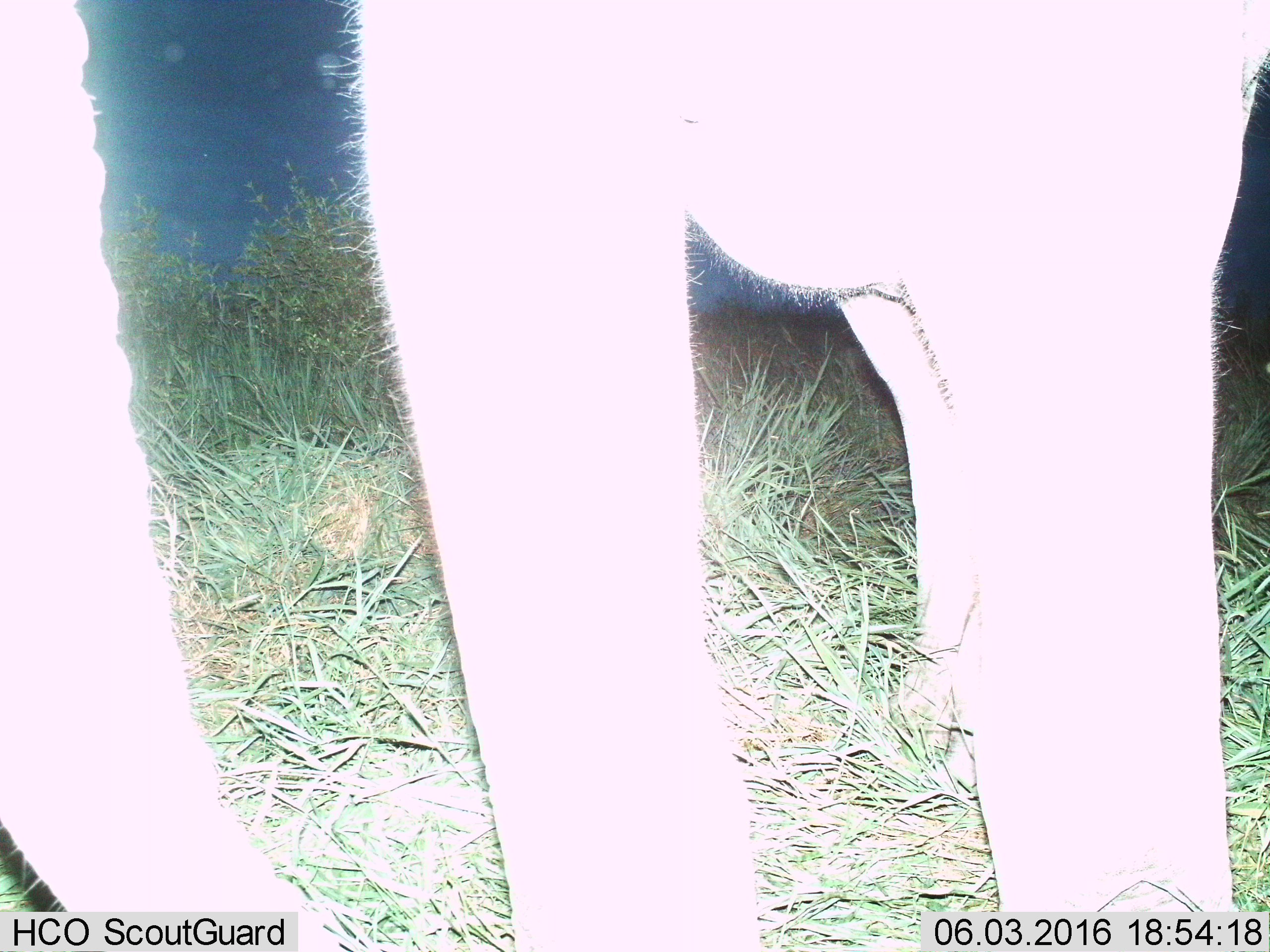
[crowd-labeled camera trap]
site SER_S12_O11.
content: unidentified animal